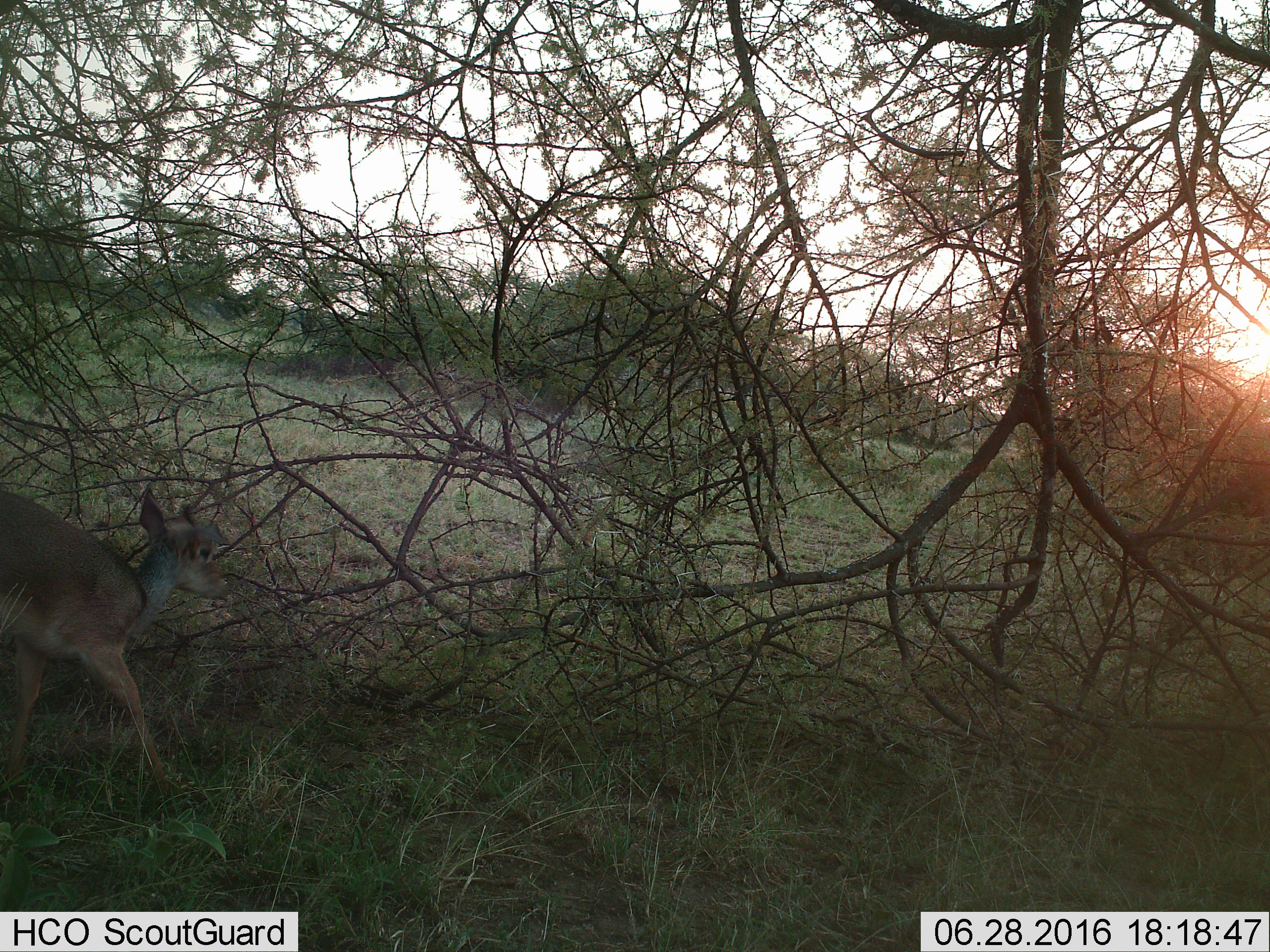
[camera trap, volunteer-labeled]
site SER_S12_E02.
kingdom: Animalia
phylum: Chordata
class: Mammalia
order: Artiodactyla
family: Bovidae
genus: Madoqua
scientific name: Madoqua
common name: dik-dik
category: dikdik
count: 1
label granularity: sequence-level